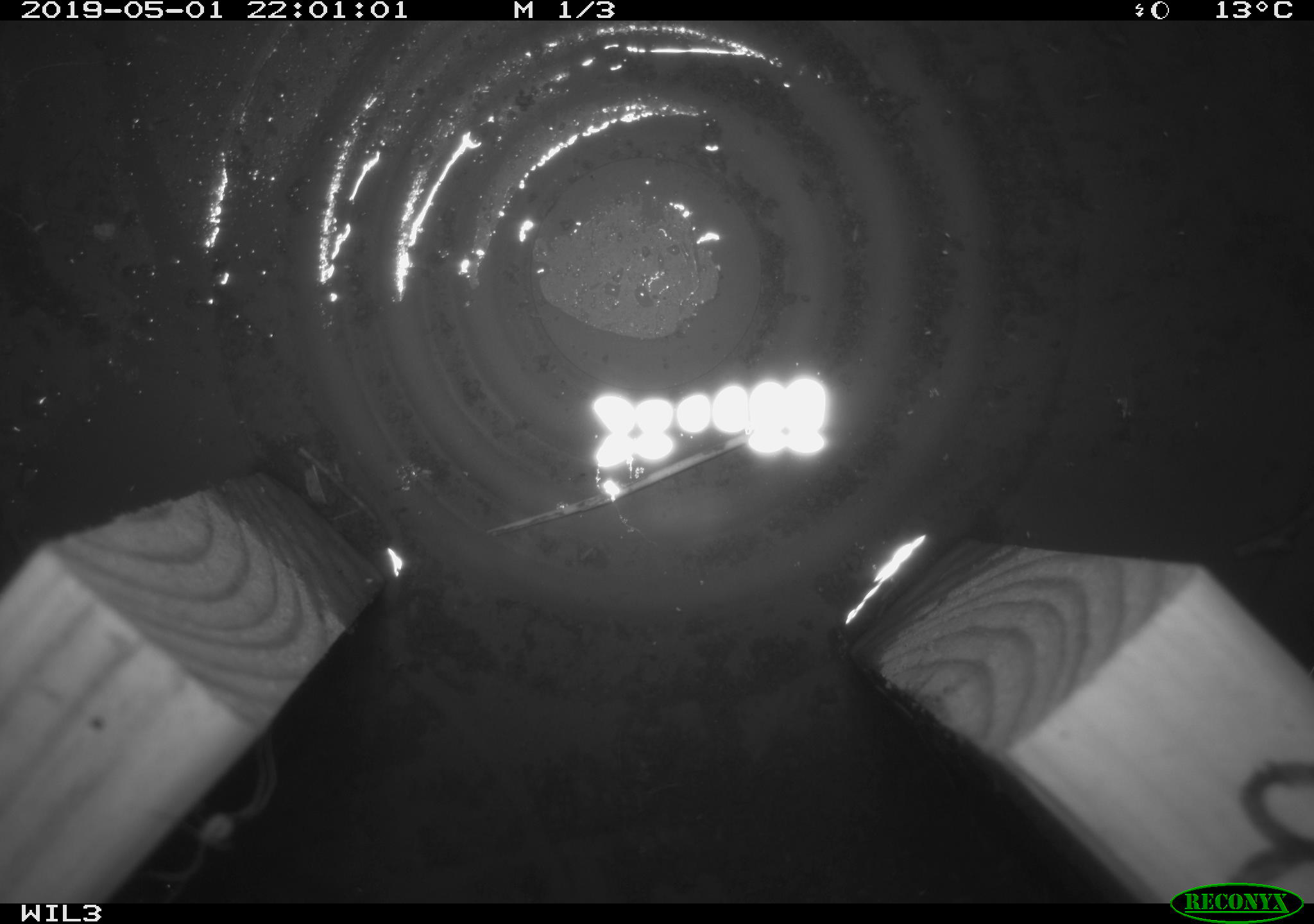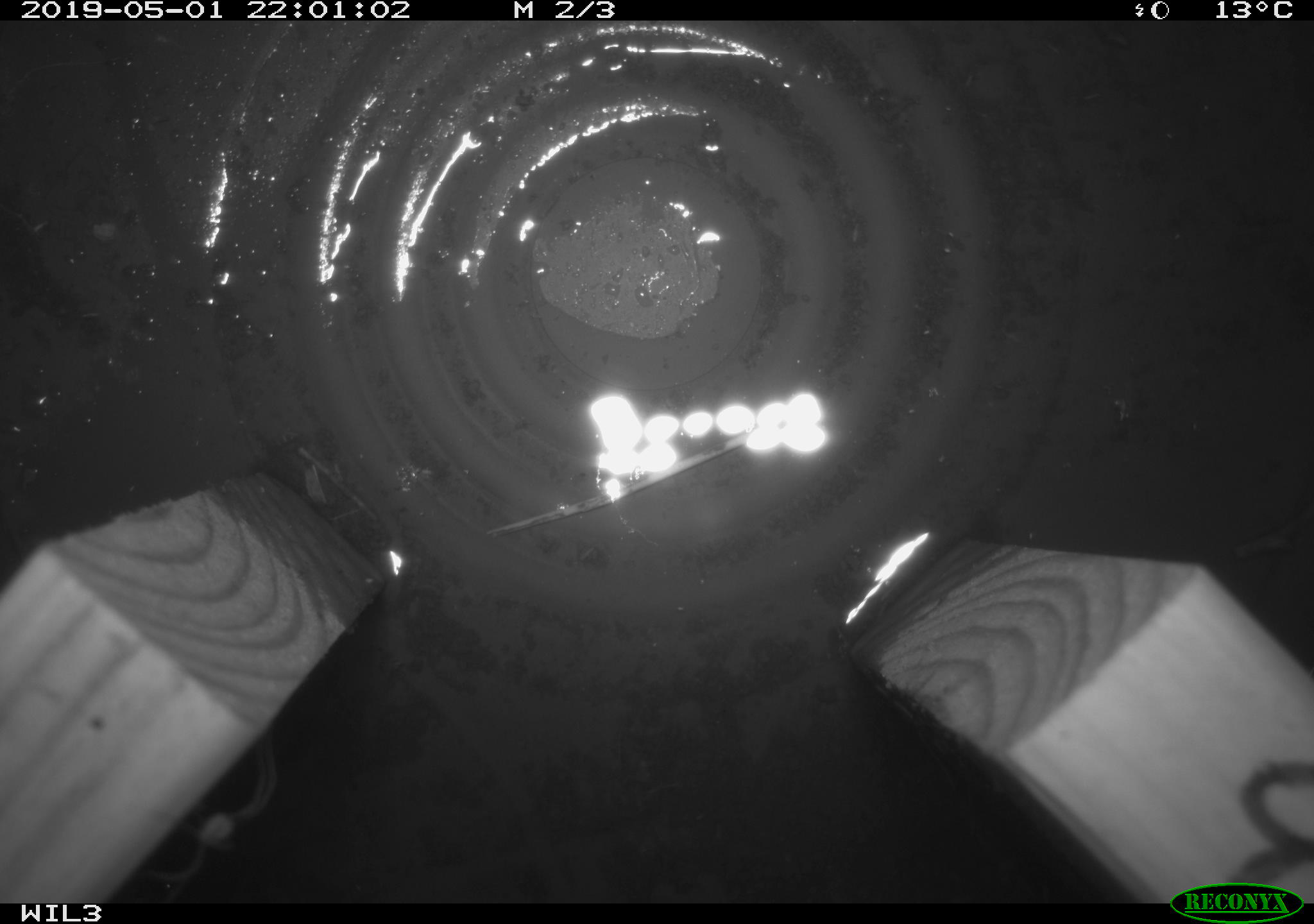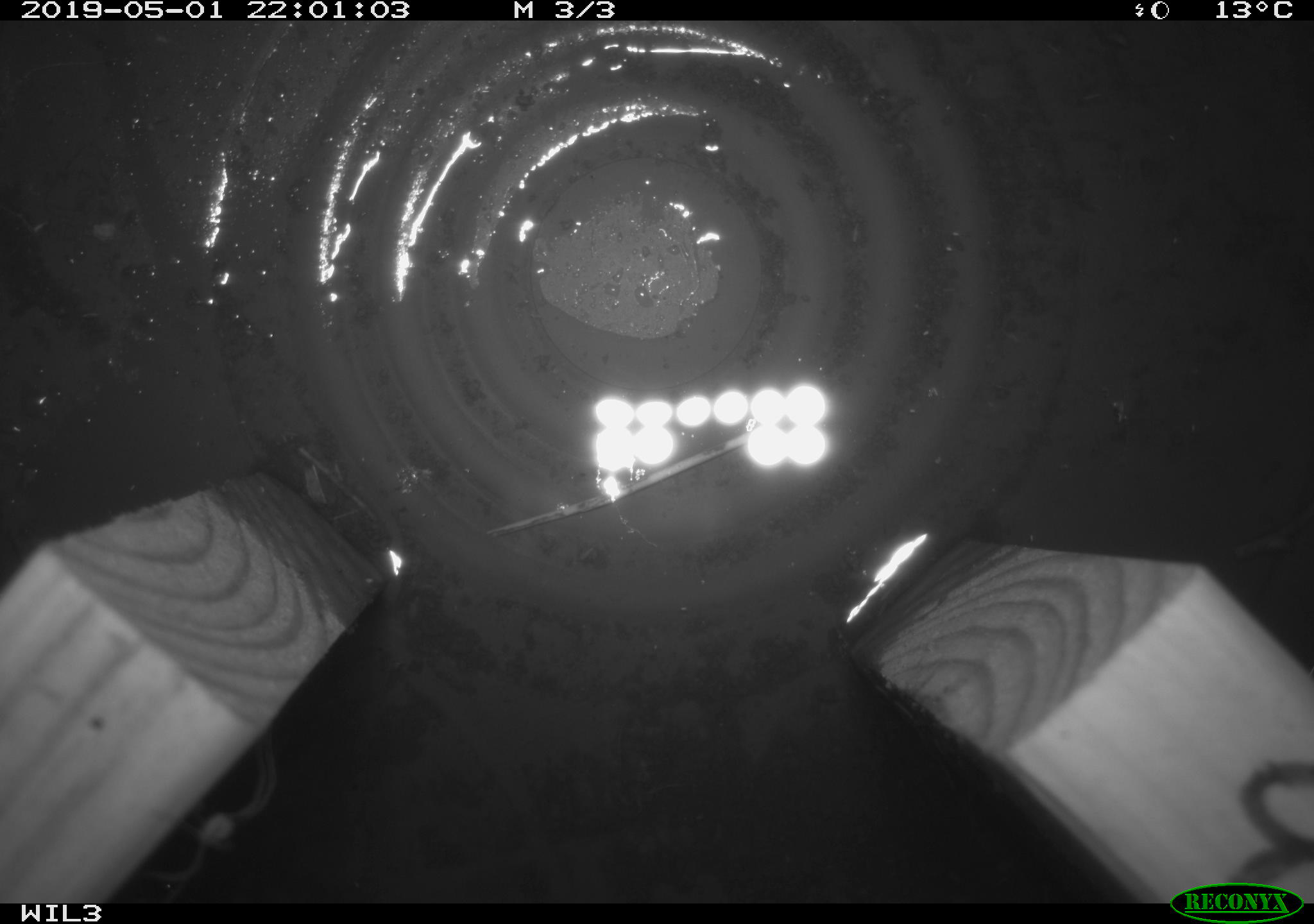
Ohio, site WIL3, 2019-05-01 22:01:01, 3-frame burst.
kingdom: Animalia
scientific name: Animalia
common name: animal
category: invertebrate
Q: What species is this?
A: Invertebrate (animal) (Animalia).